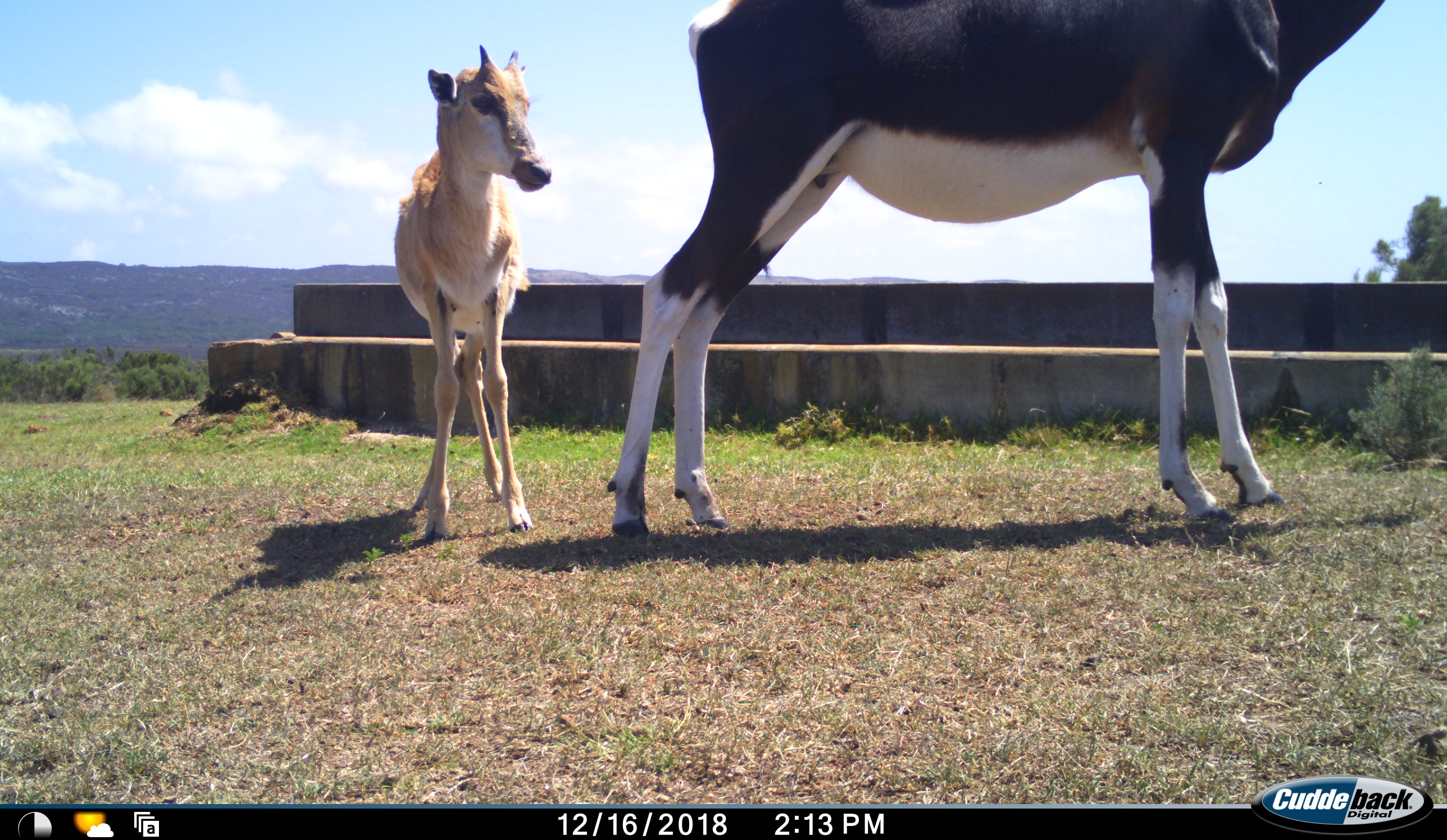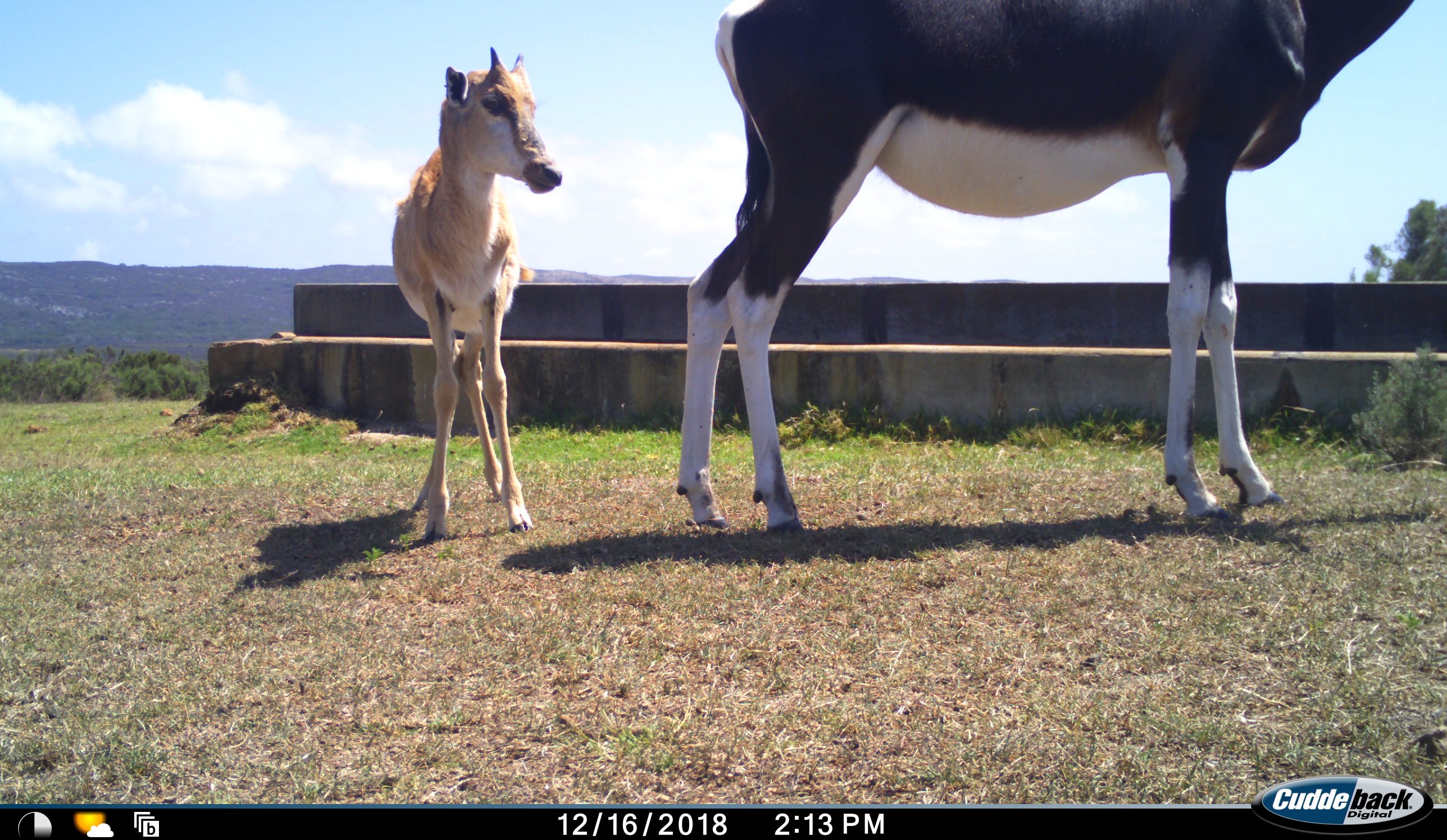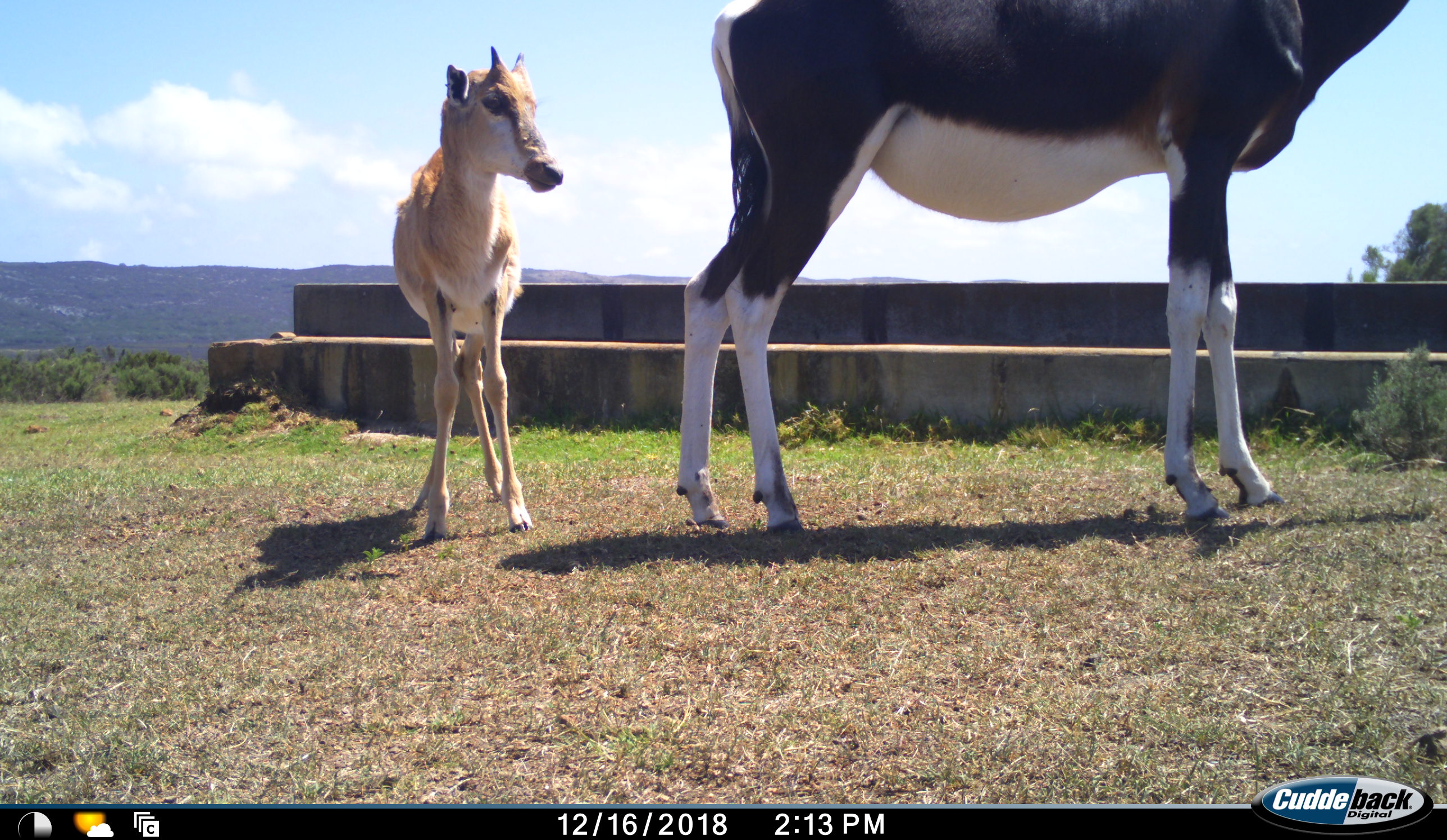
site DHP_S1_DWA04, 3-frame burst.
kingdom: Animalia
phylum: Chordata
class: Mammalia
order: Artiodactyla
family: Bovidae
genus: Damaliscus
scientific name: Damaliscus pygargus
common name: bontebok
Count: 2.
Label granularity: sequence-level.